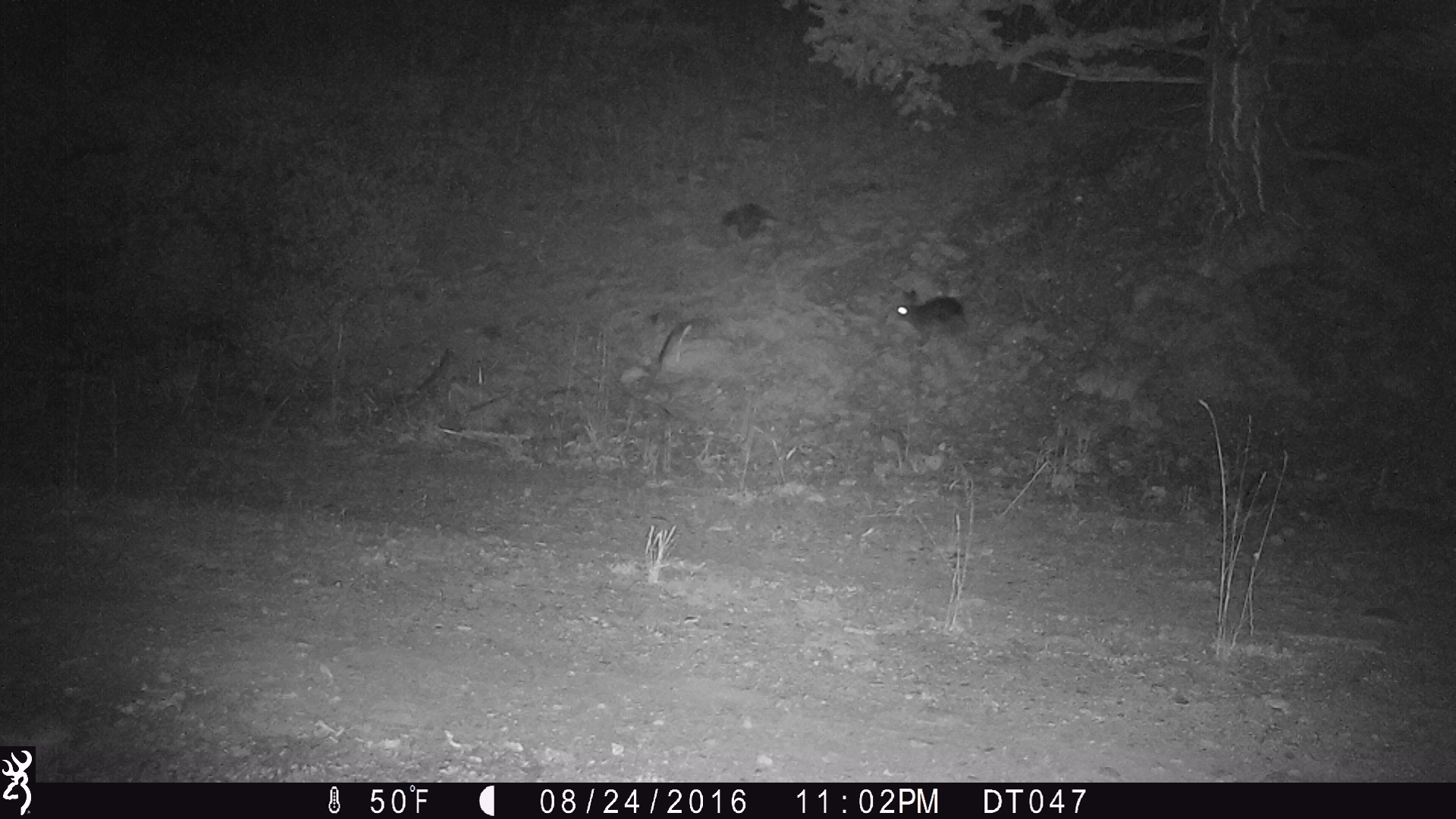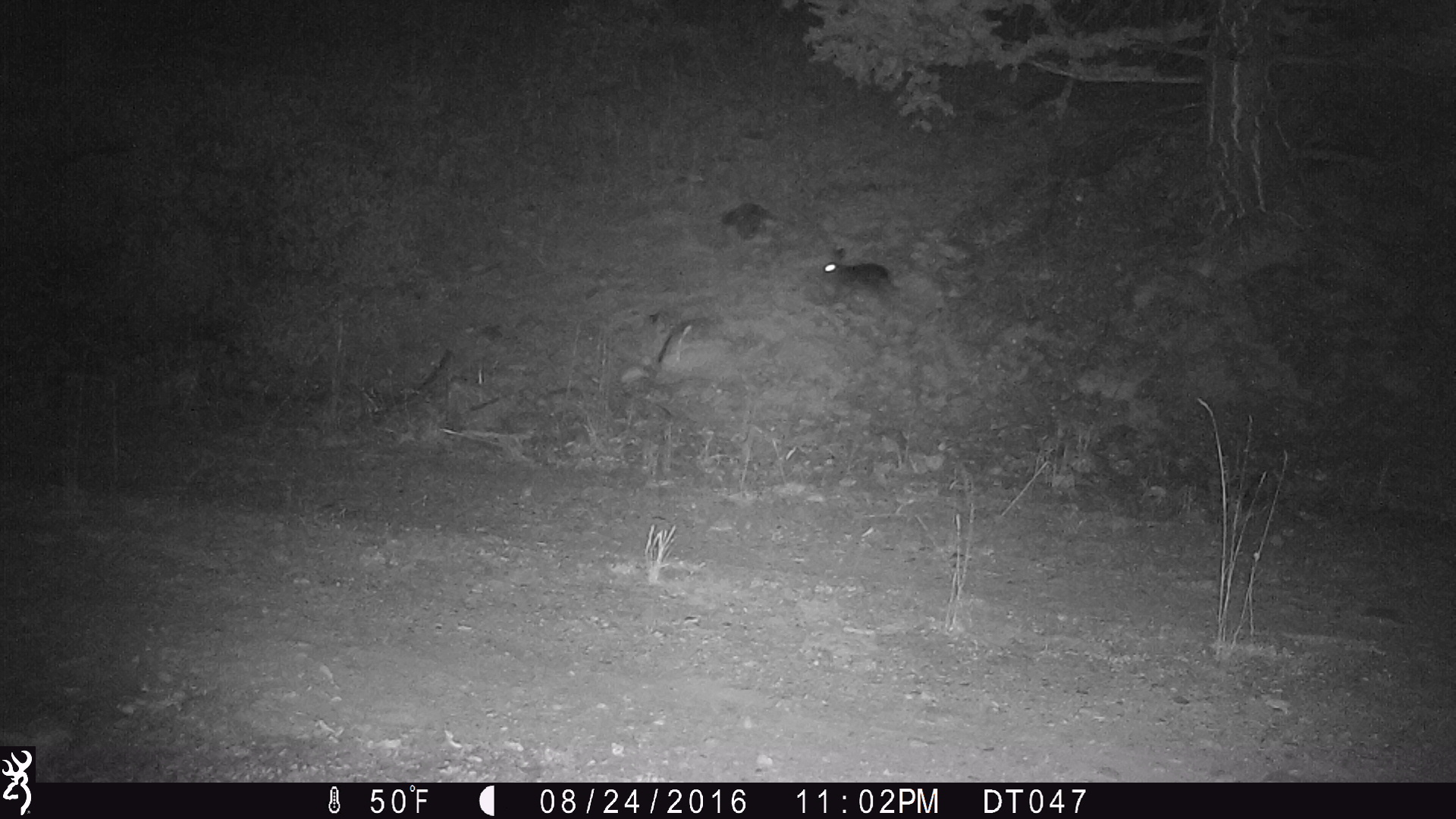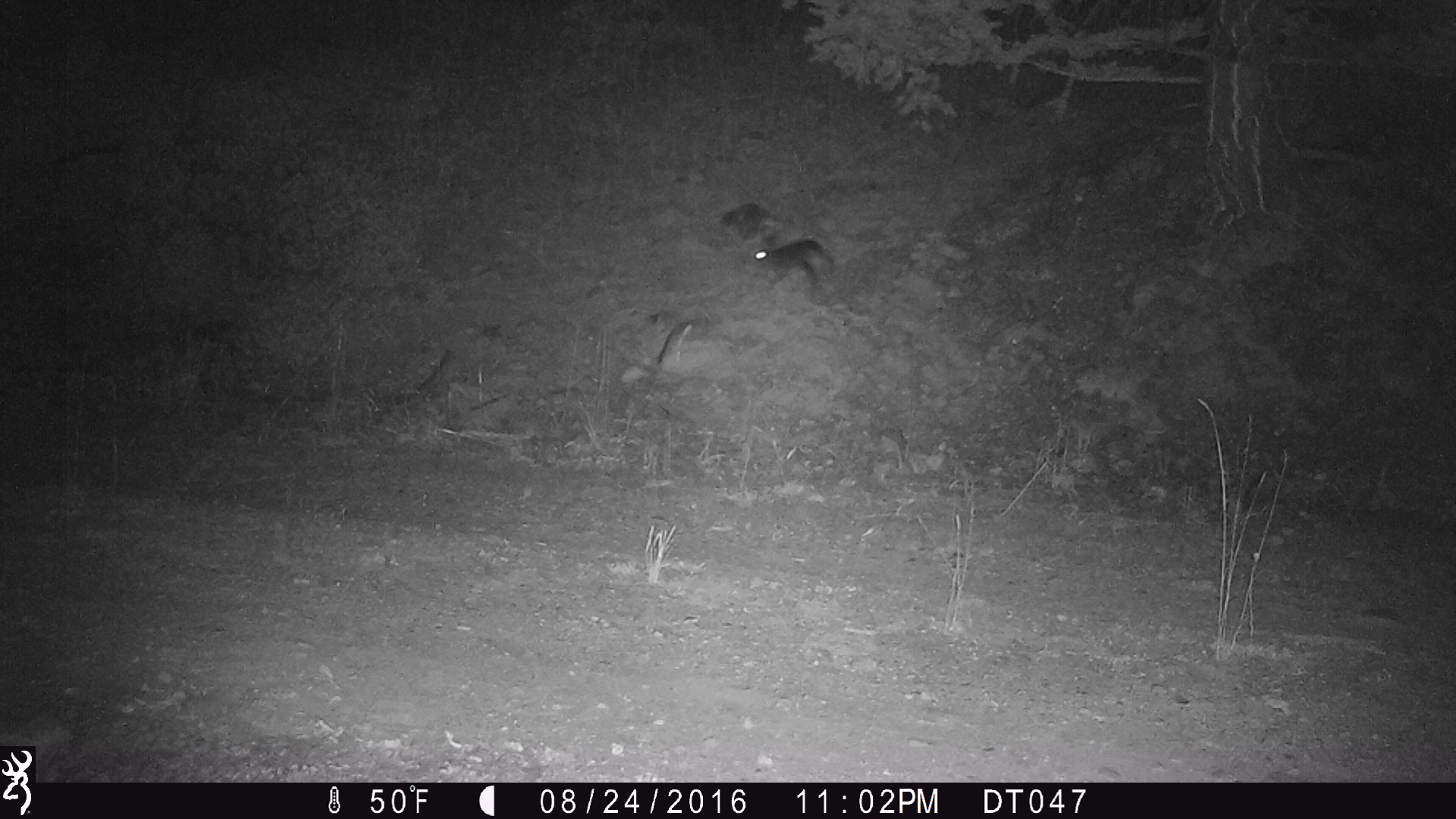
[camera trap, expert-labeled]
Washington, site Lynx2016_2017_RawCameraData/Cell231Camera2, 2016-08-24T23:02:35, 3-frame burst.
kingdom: Animalia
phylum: Chordata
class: Mammalia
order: Lagomorpha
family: Leporidae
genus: Lepus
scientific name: Lepus americanus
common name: snowshoe hare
Lepus americanus (snowshoe hare). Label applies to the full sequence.